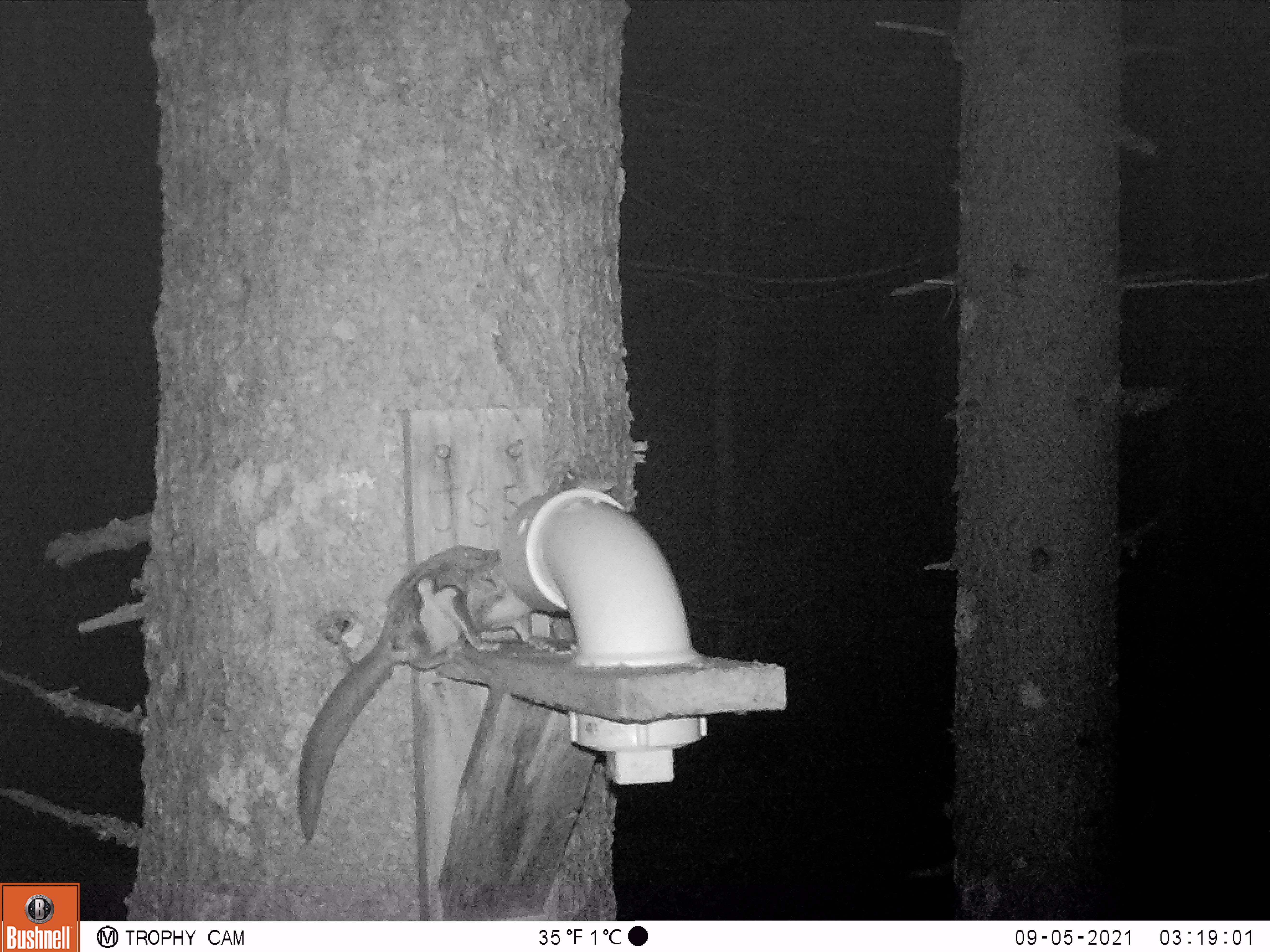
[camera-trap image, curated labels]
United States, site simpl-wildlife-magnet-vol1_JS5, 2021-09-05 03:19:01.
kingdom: Animalia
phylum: Chordata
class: Mammalia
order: Rodentia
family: Sciuridae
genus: Glaucomys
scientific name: Glaucomys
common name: flying squirrel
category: flying squirrel sp.